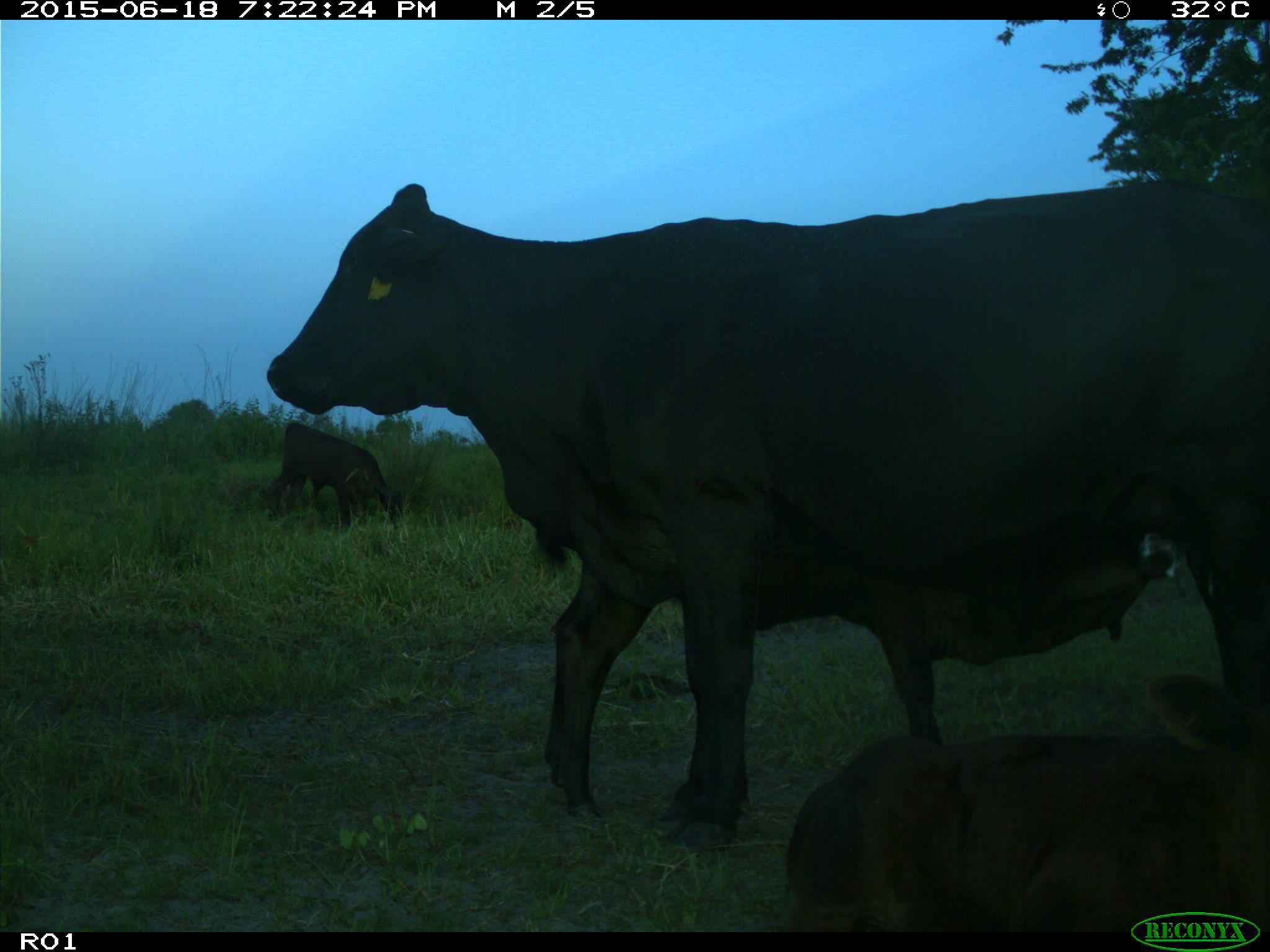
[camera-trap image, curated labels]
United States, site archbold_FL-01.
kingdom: Animalia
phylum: Chordata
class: Mammalia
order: Artiodactyla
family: Bovidae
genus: Bos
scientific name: Bos taurus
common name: domestic cow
Bos taurus (domestic cow).